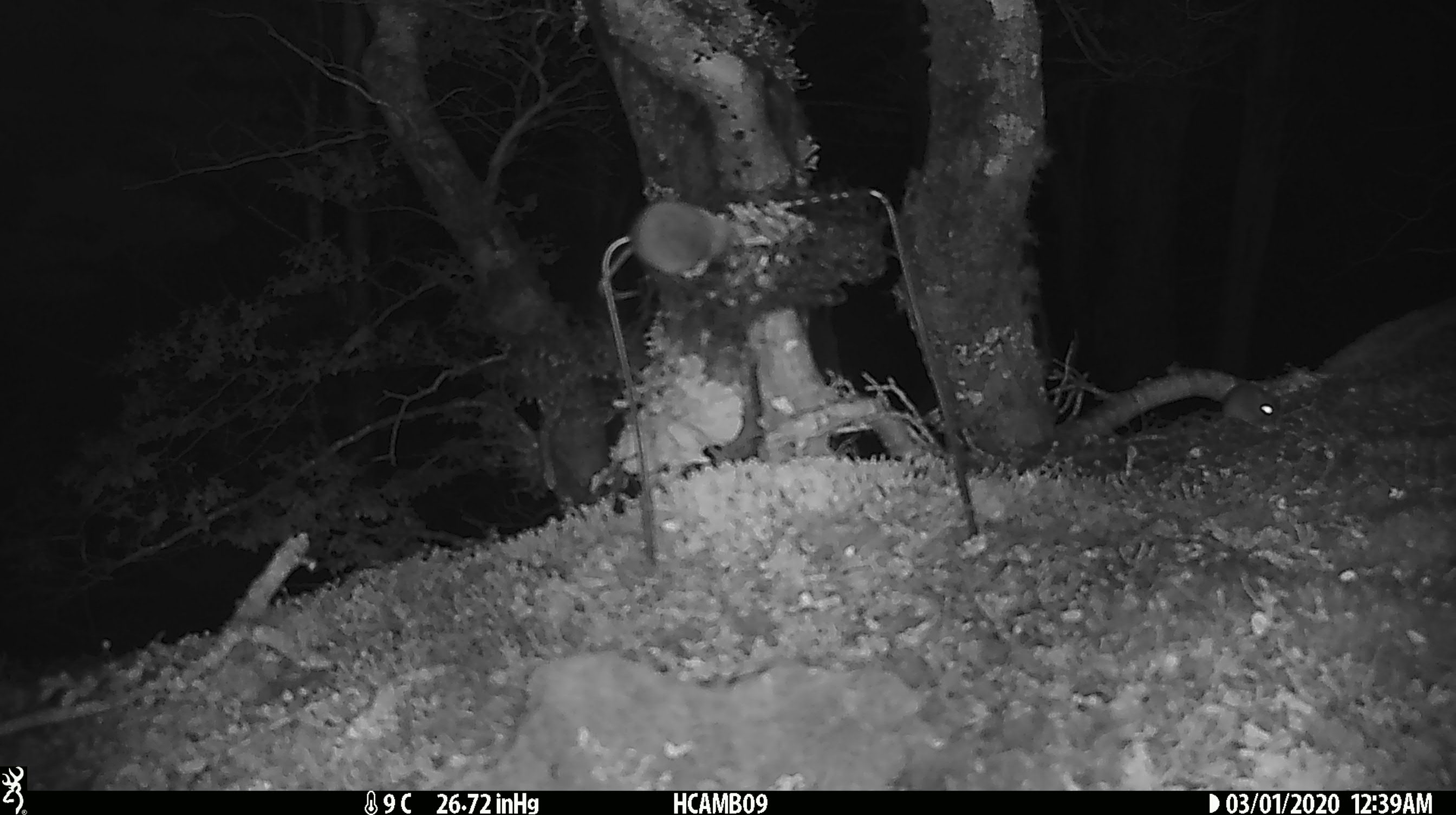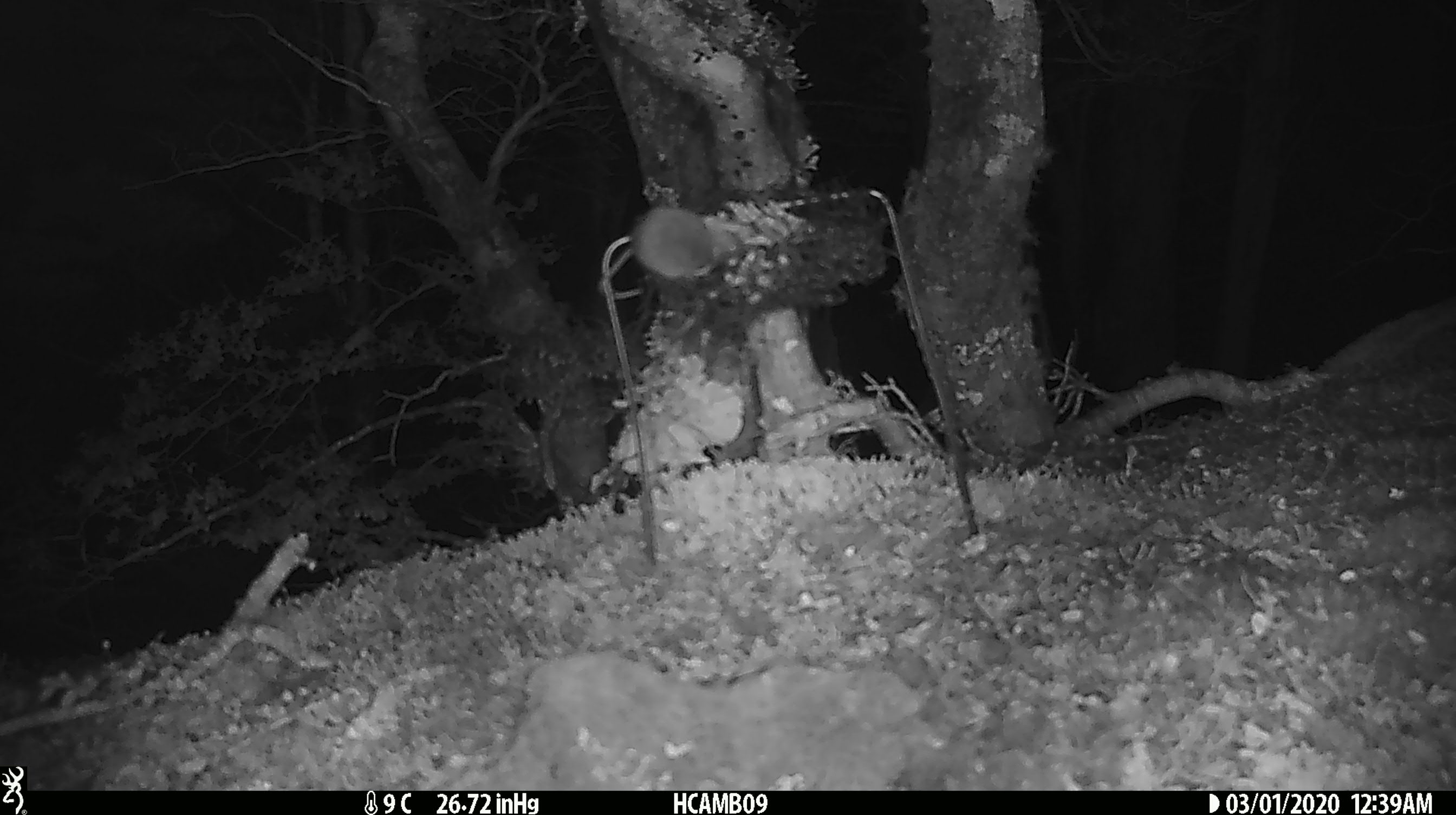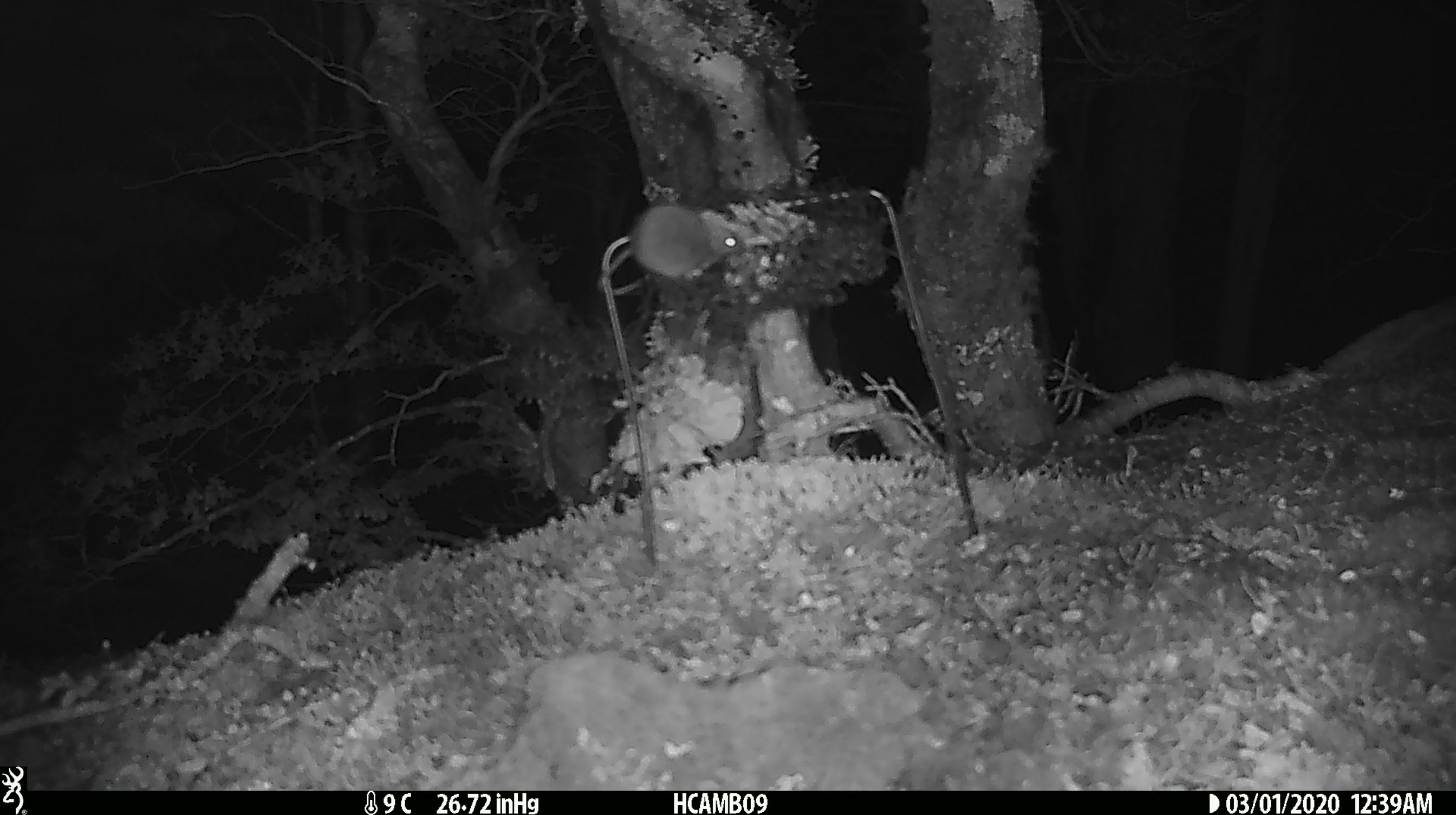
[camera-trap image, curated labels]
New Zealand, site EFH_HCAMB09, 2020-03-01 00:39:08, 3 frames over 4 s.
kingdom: Animalia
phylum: Chordata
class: Mammalia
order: Rodentia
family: Muridae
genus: Mus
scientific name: Mus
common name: mouse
Mouse (Mus).